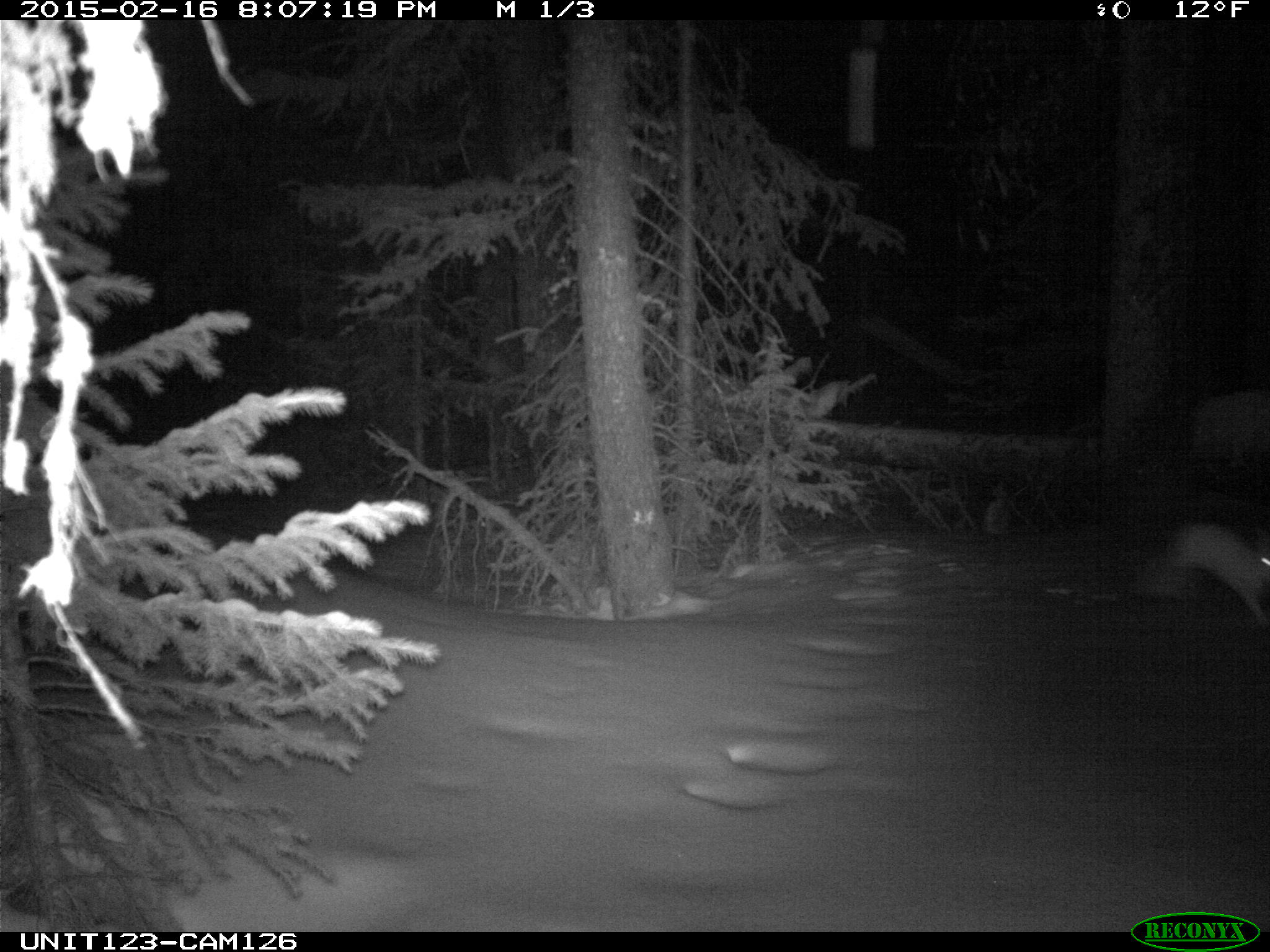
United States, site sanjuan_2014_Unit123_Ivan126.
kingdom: Animalia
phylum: Chordata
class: Mammalia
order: Lagomorpha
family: Leporidae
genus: Lepus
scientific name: Lepus americanus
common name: snowshoe hare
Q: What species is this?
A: Lepus americanus (snowshoe hare).